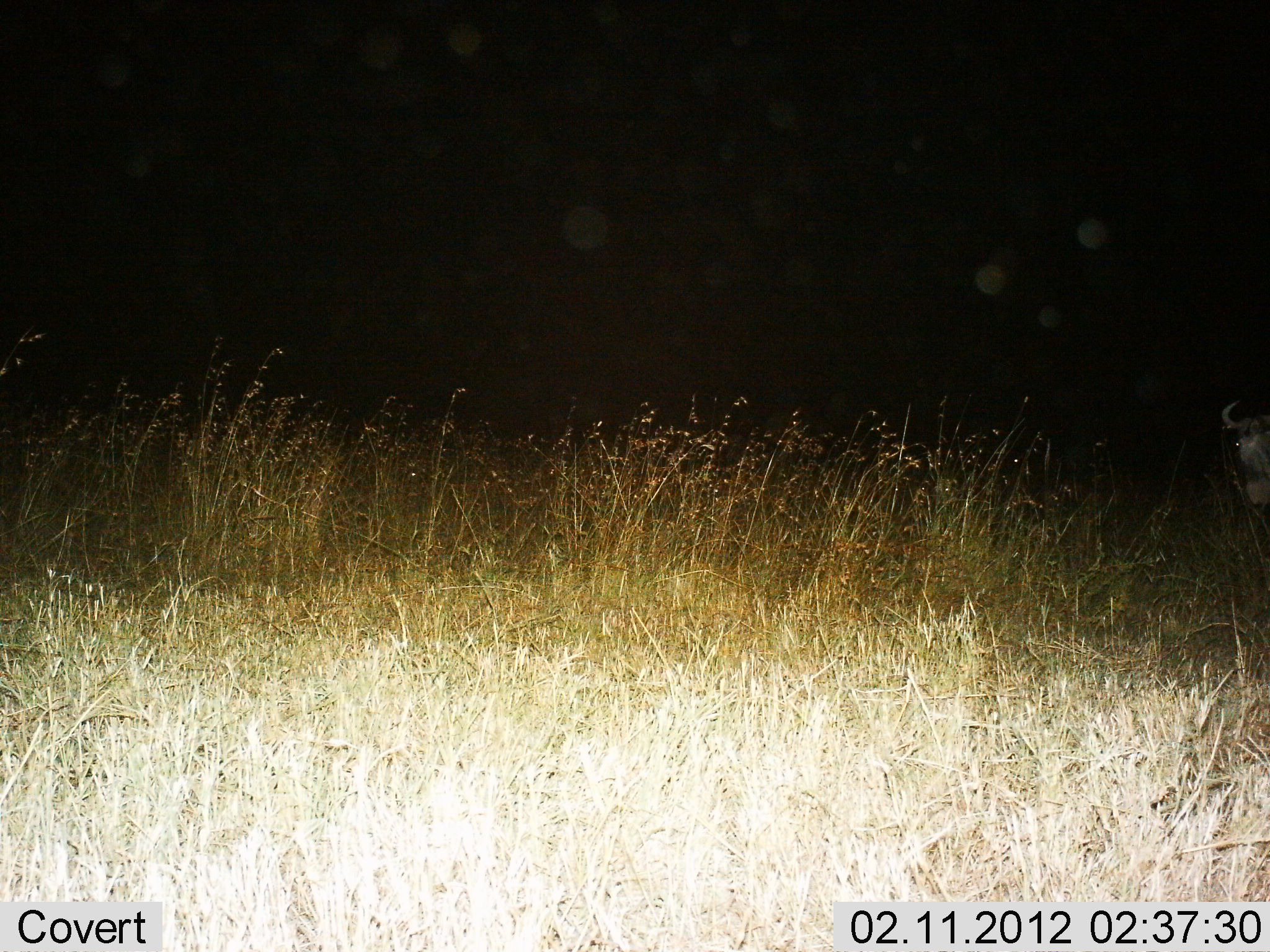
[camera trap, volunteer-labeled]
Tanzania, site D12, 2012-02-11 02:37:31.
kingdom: Animalia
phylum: Chordata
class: Mammalia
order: Artiodactyla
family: Bovidae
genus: Connochaetes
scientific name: Connochaetes taurinus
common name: blue wildebeest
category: wildebeest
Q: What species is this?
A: Wildebeest (blue wildebeest) (Connochaetes taurinus).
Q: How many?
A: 1.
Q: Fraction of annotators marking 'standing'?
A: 85%.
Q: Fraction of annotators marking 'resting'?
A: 5%.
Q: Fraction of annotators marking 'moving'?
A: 10%.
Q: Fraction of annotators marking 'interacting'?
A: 0%.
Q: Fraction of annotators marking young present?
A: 0%.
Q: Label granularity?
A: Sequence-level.